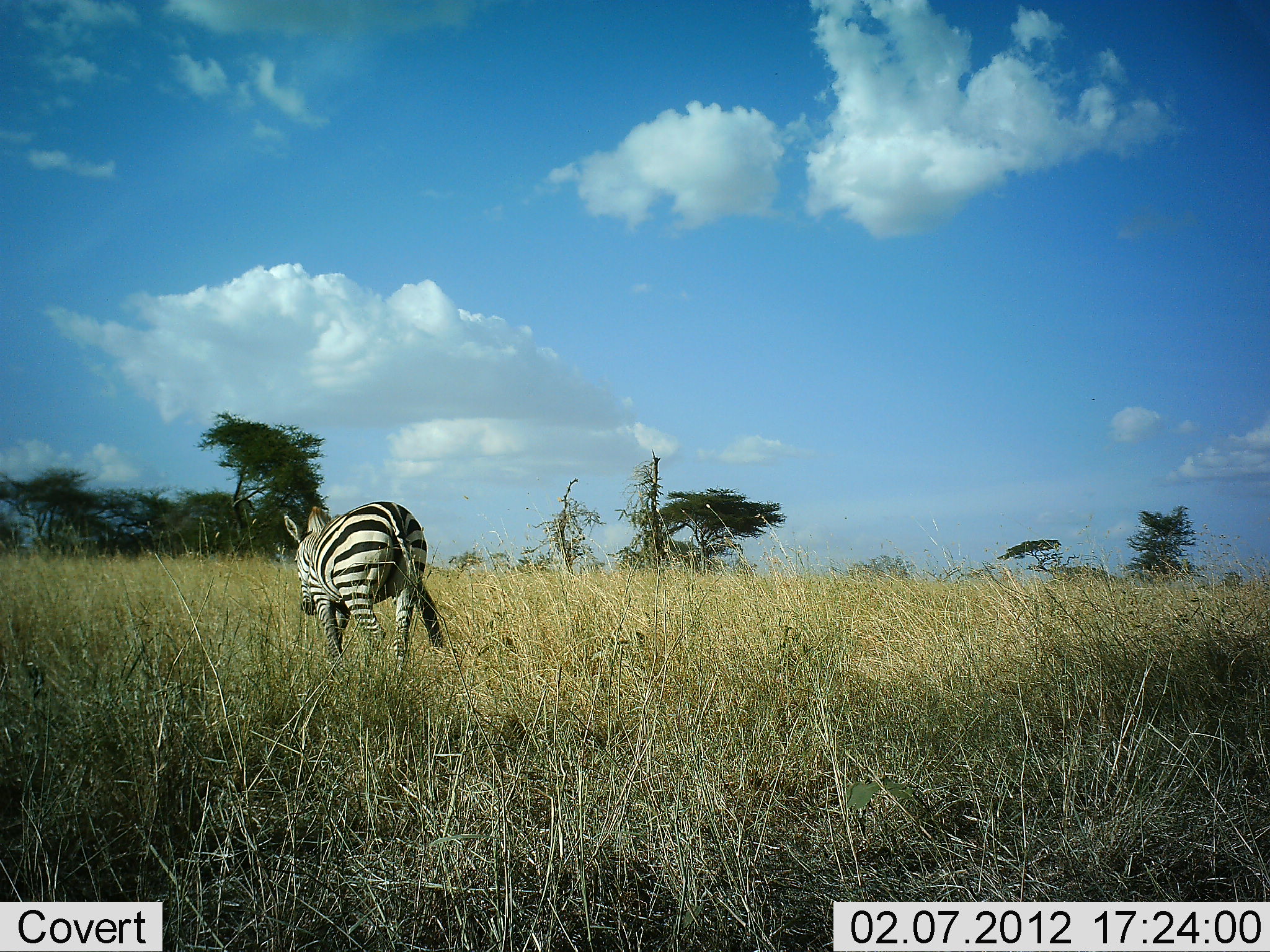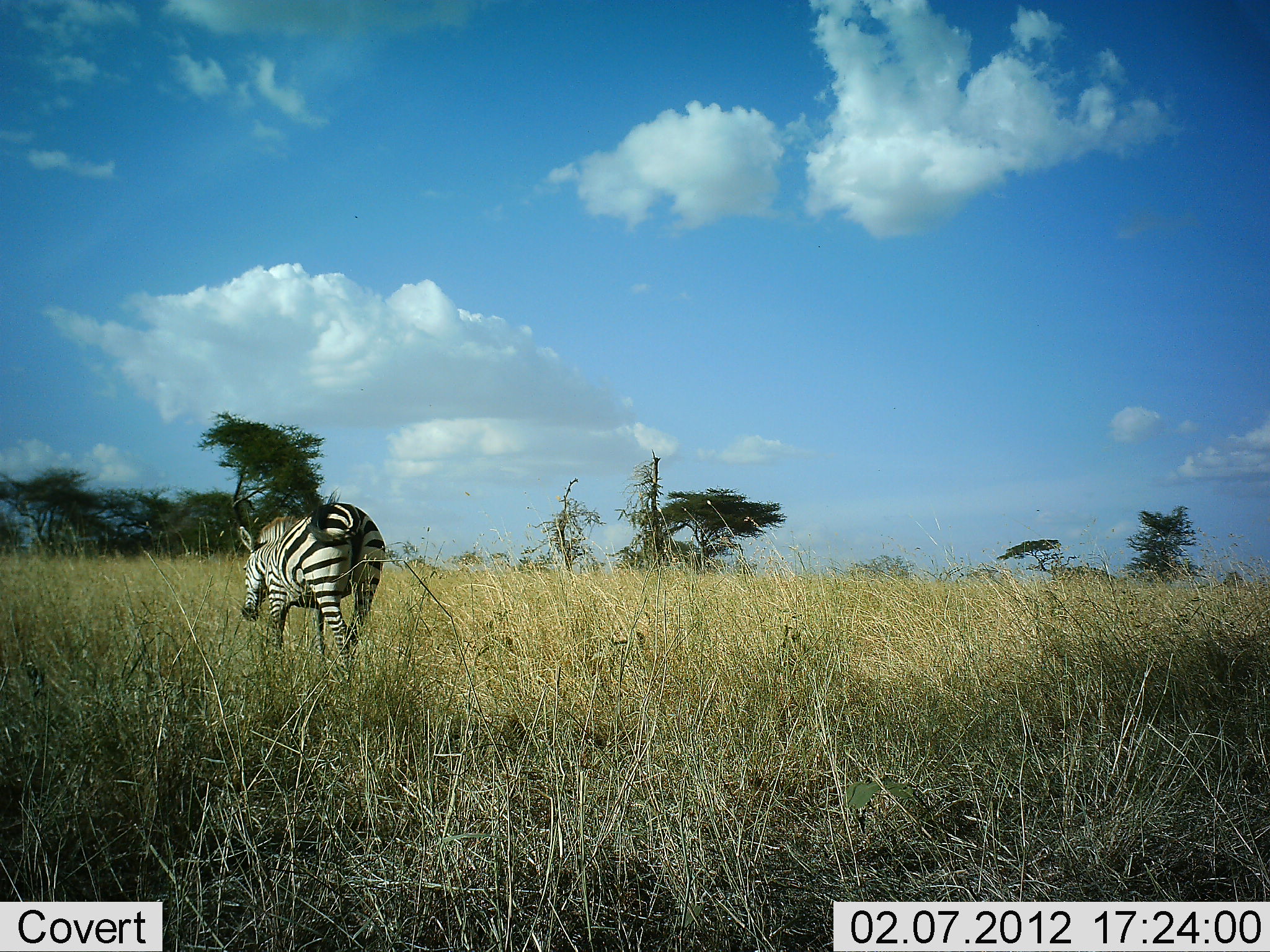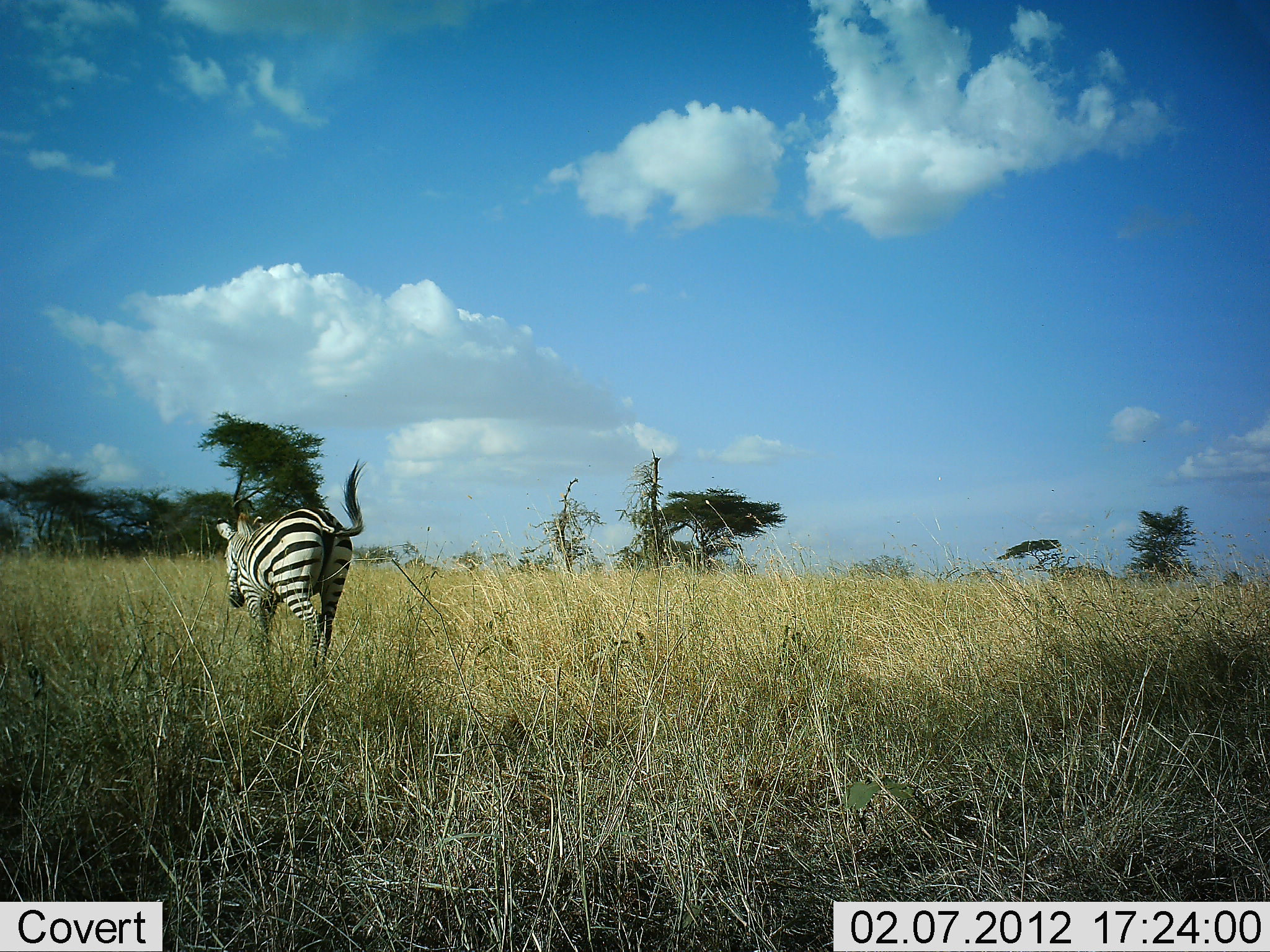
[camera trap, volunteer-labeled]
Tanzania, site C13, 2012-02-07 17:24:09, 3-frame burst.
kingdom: Animalia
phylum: Chordata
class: Mammalia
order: Perissodactyla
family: Equidae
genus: Equus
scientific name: Equus quagga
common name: plains zebra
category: zebra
Zebra (plains zebra) (Equus quagga), count 1. Behavior (volunteer vote fractions): standing 4%, resting 0%, moving 96%, interacting 0%. Young present (vote fraction): 0%. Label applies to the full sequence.